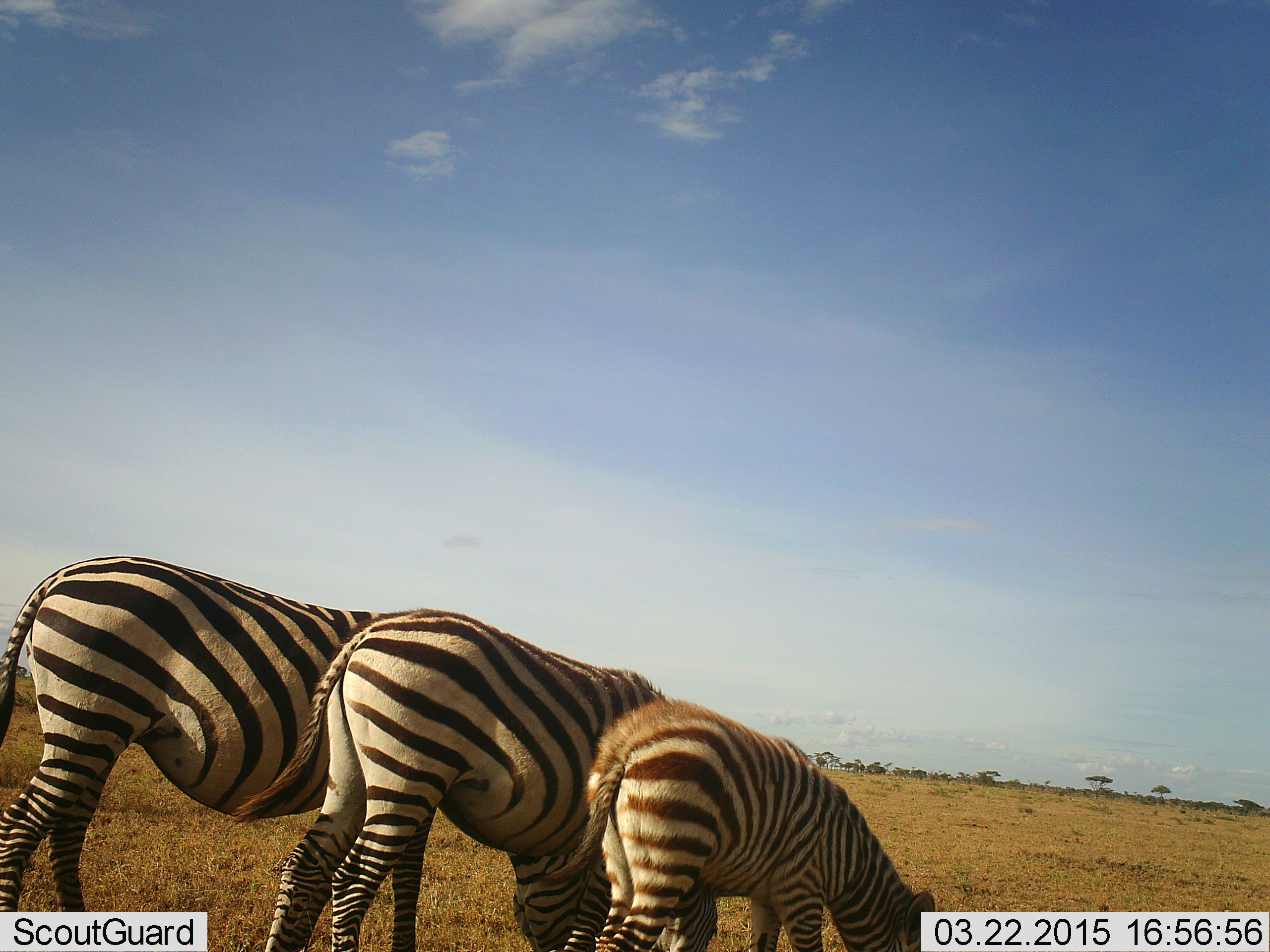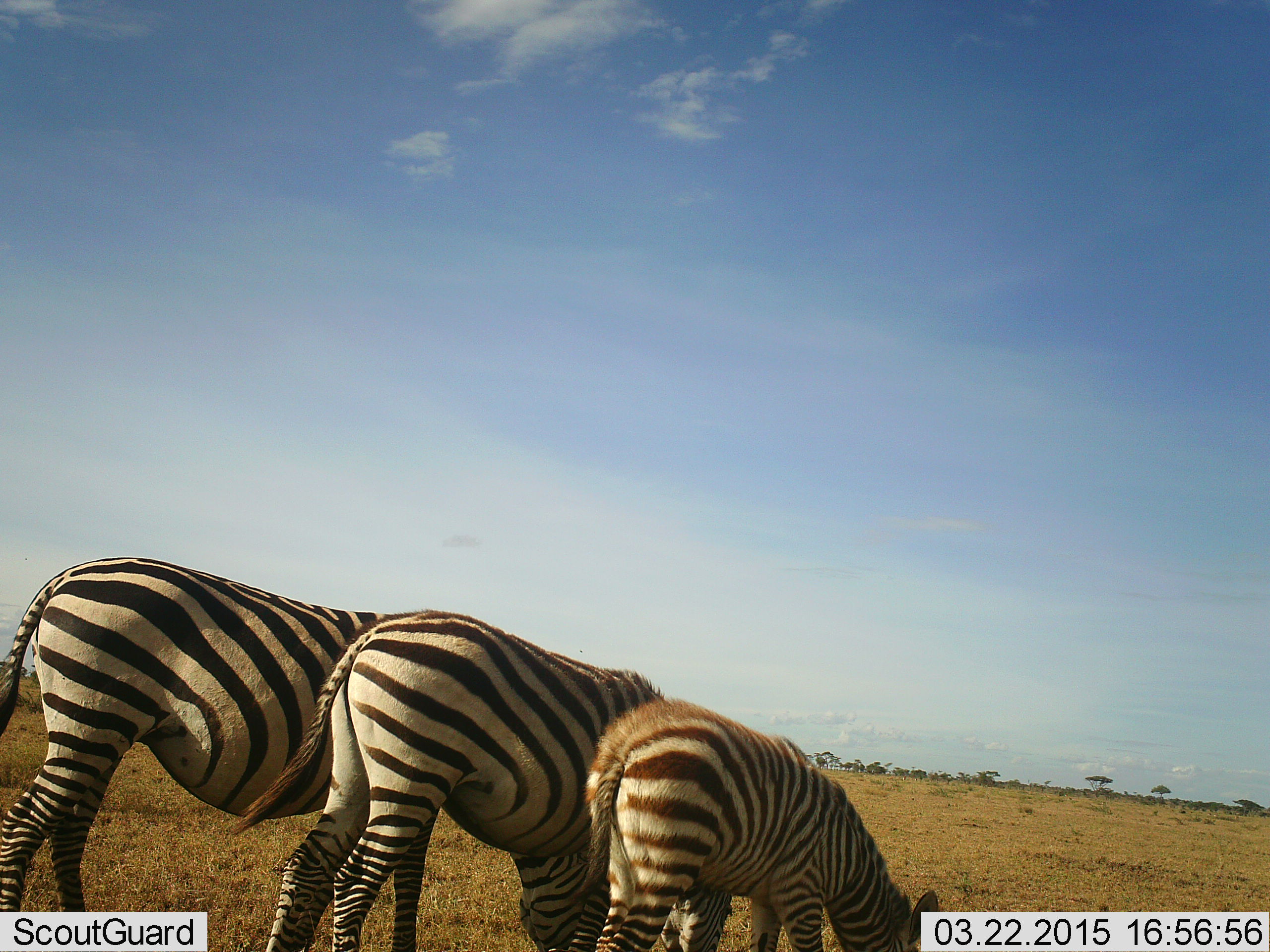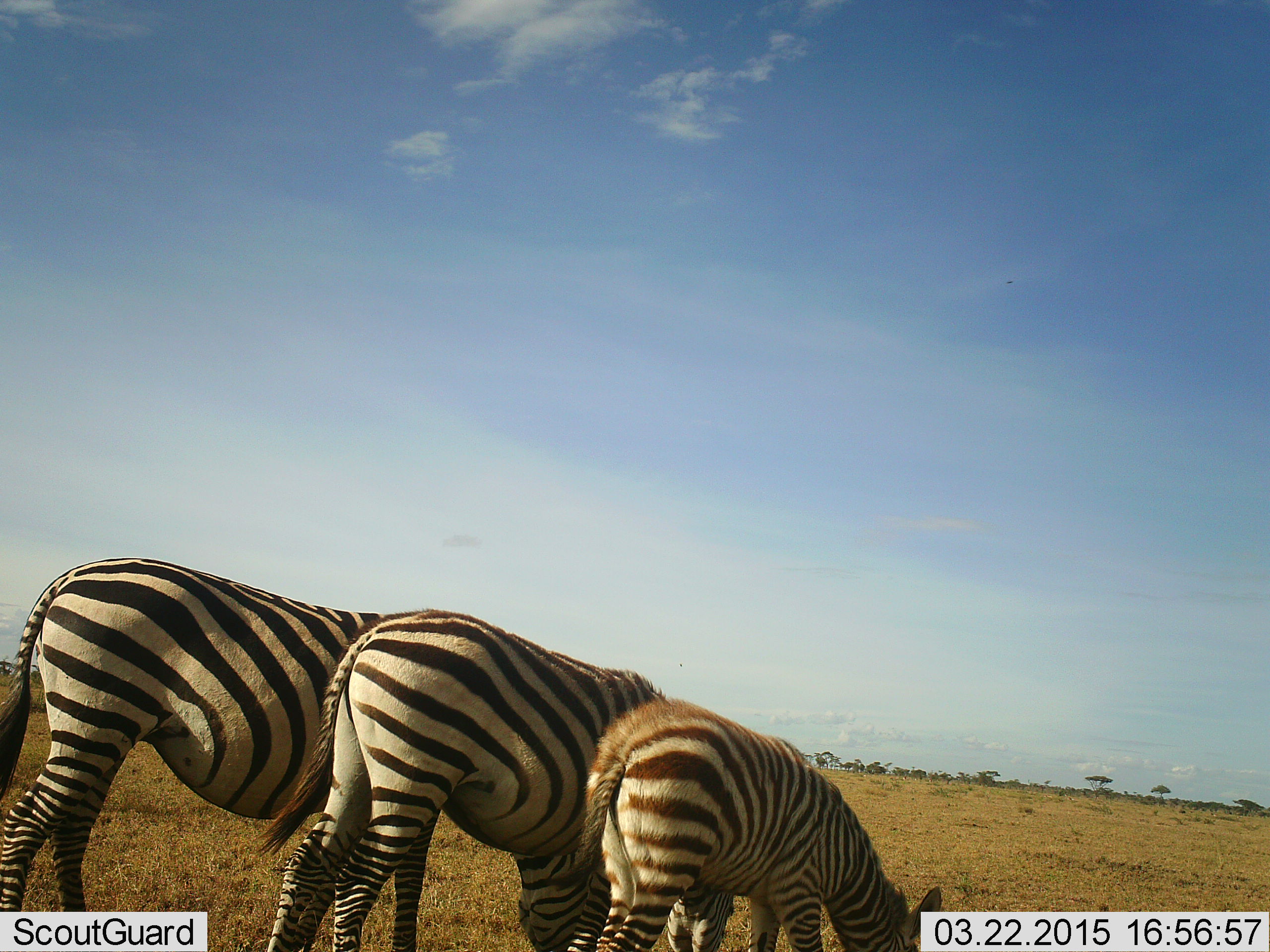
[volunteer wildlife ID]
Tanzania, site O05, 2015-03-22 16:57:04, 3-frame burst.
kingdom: Animalia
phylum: Chordata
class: Mammalia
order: Perissodactyla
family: Equidae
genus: Equus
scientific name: Equus quagga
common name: plains zebra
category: zebra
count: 3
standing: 36%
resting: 0%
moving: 0%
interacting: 0%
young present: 100%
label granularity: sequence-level